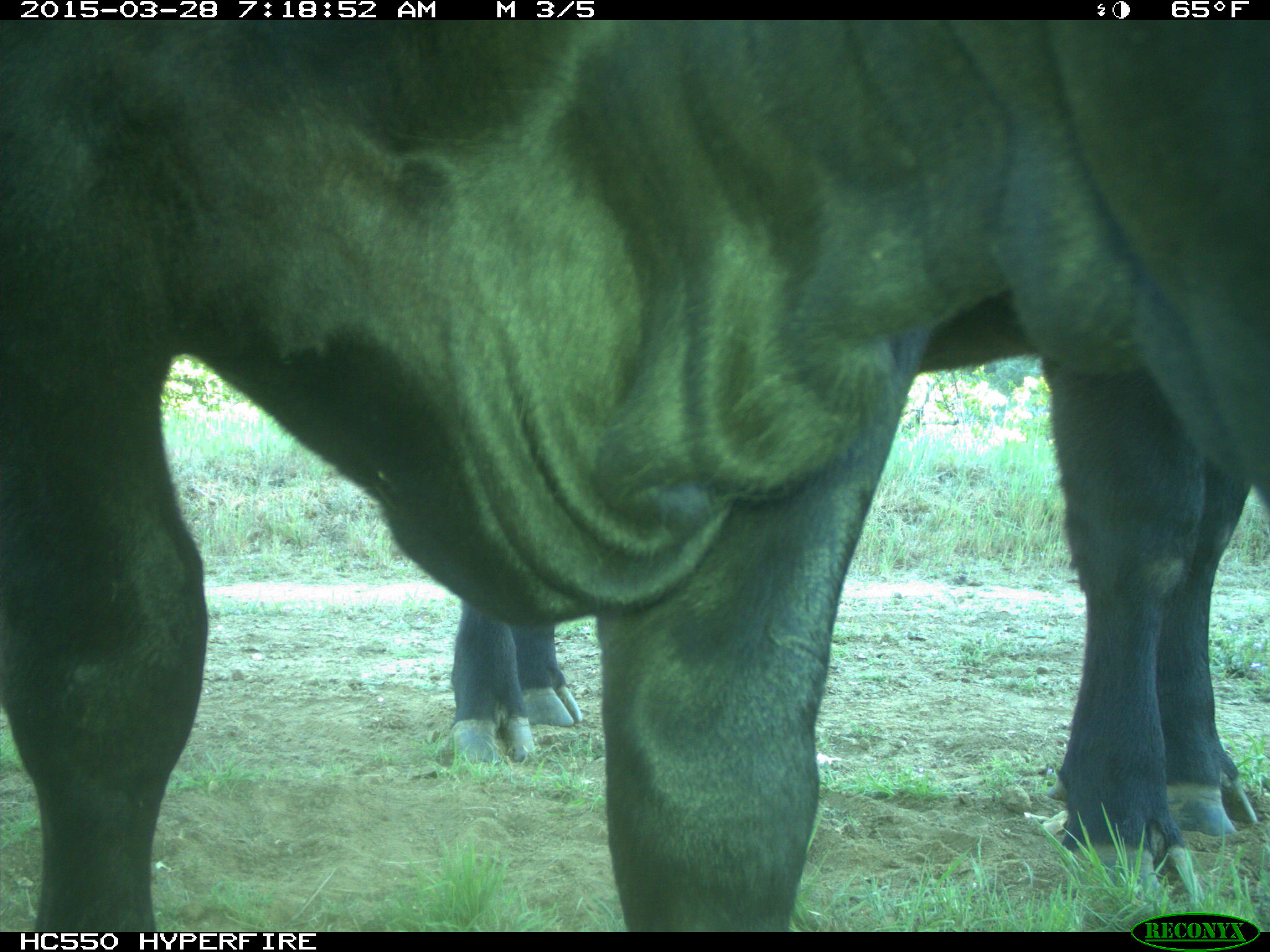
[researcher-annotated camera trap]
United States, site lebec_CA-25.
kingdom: Animalia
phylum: Chordata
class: Mammalia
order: Artiodactyla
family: Bovidae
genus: Bos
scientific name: Bos taurus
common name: domestic cow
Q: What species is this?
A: Bos taurus (domestic cow).